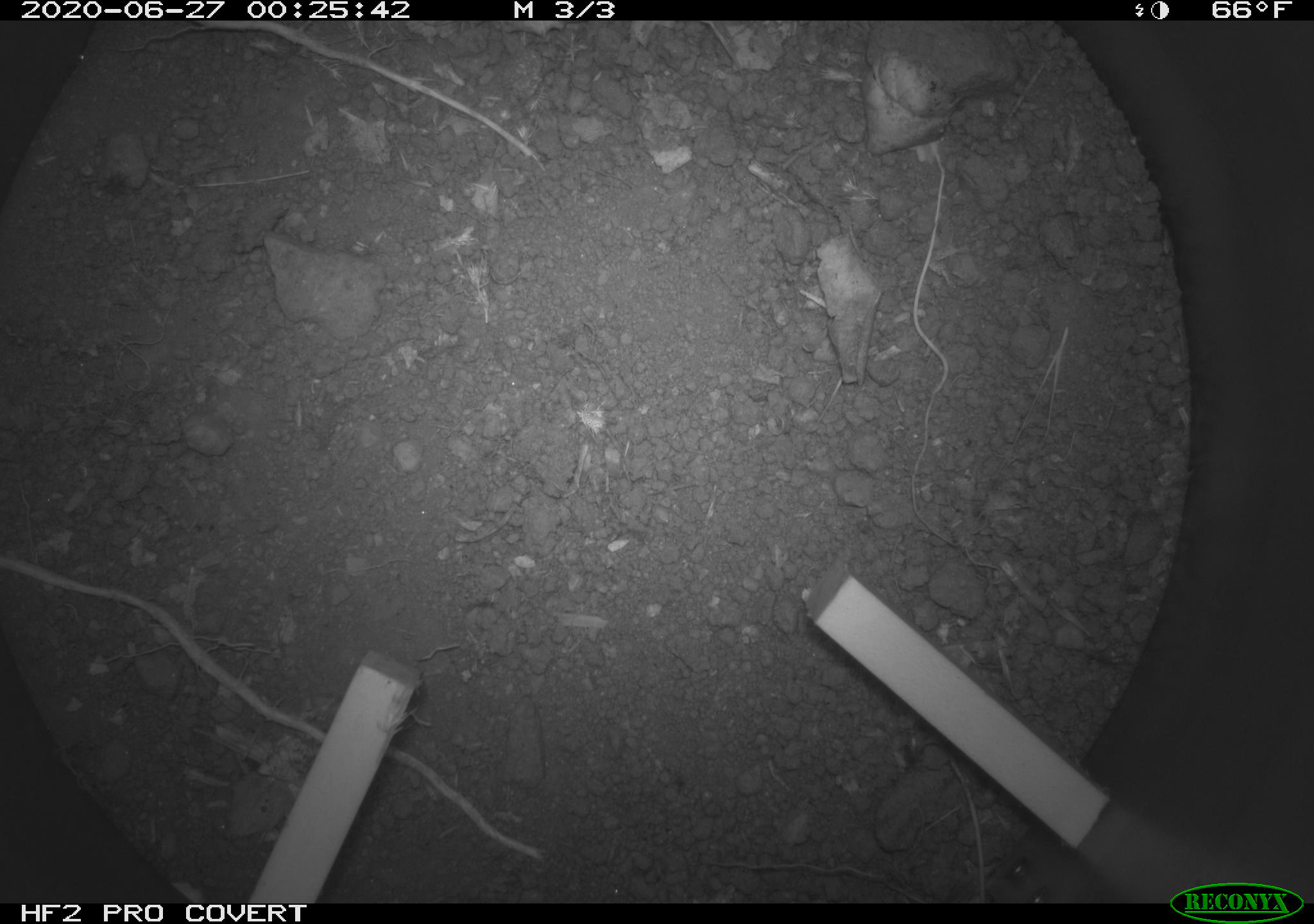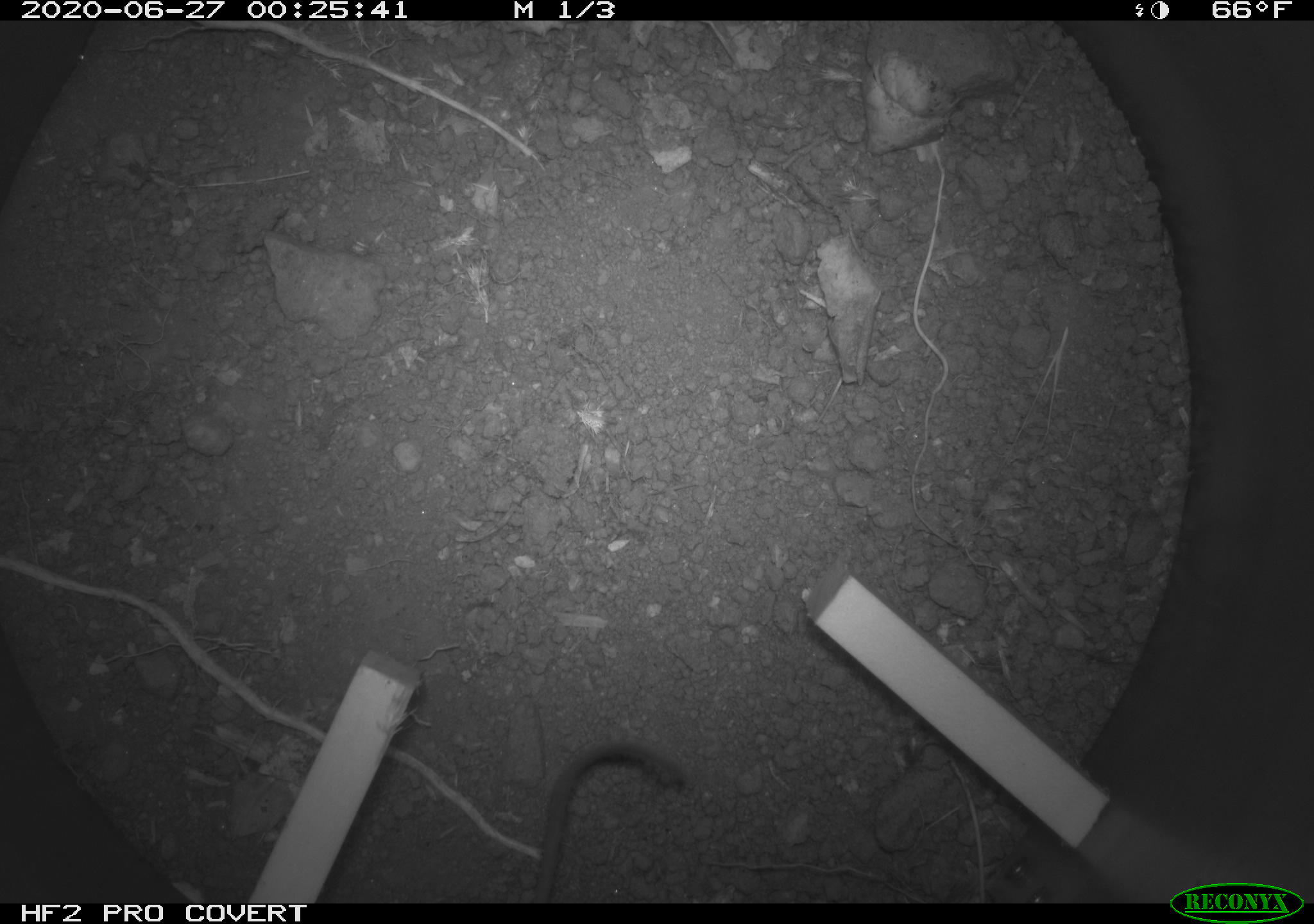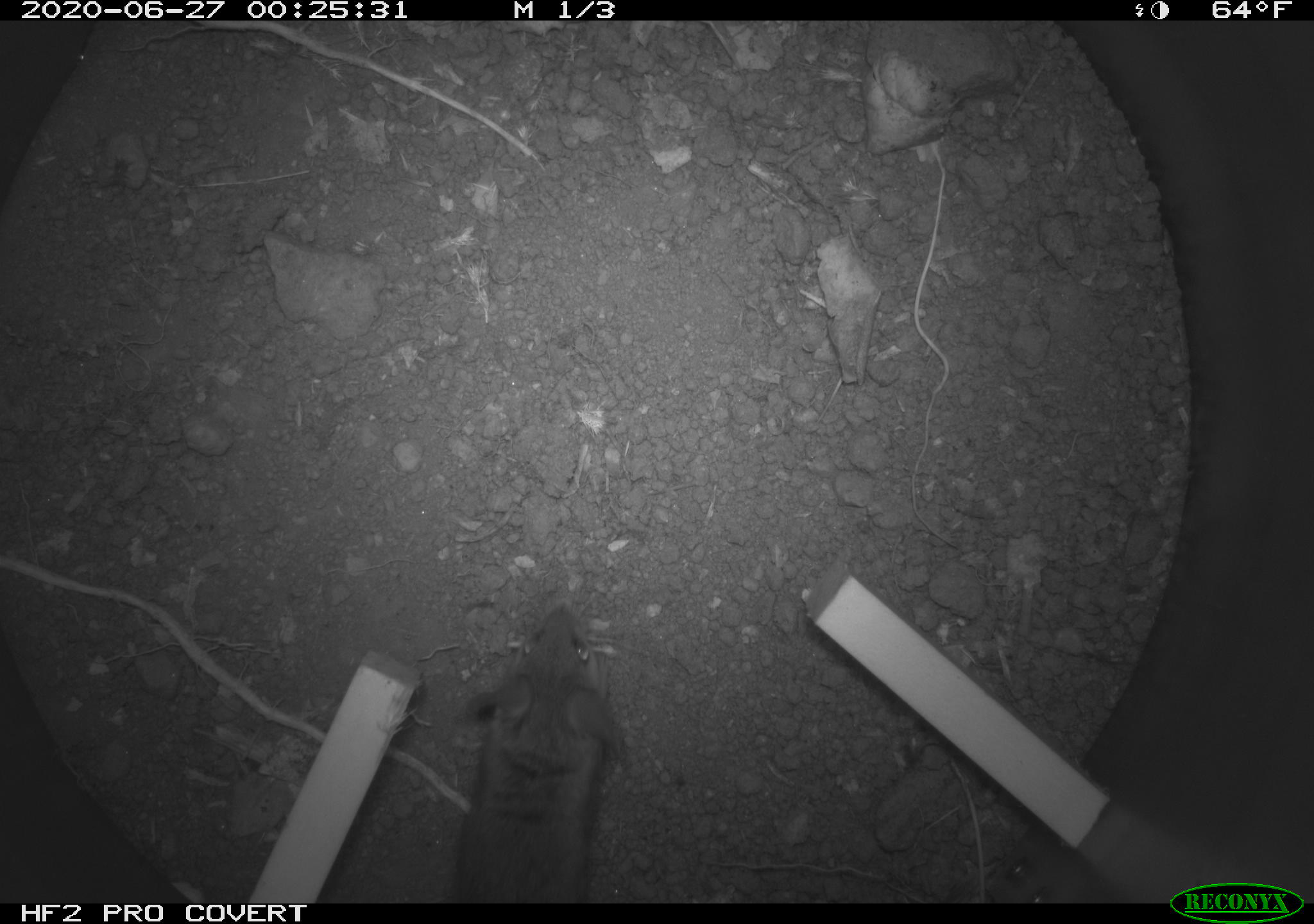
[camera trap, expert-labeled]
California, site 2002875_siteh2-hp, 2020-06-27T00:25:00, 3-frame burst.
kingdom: Animalia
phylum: Chordata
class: Mammalia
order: Rodentia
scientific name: Rodentia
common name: rodent